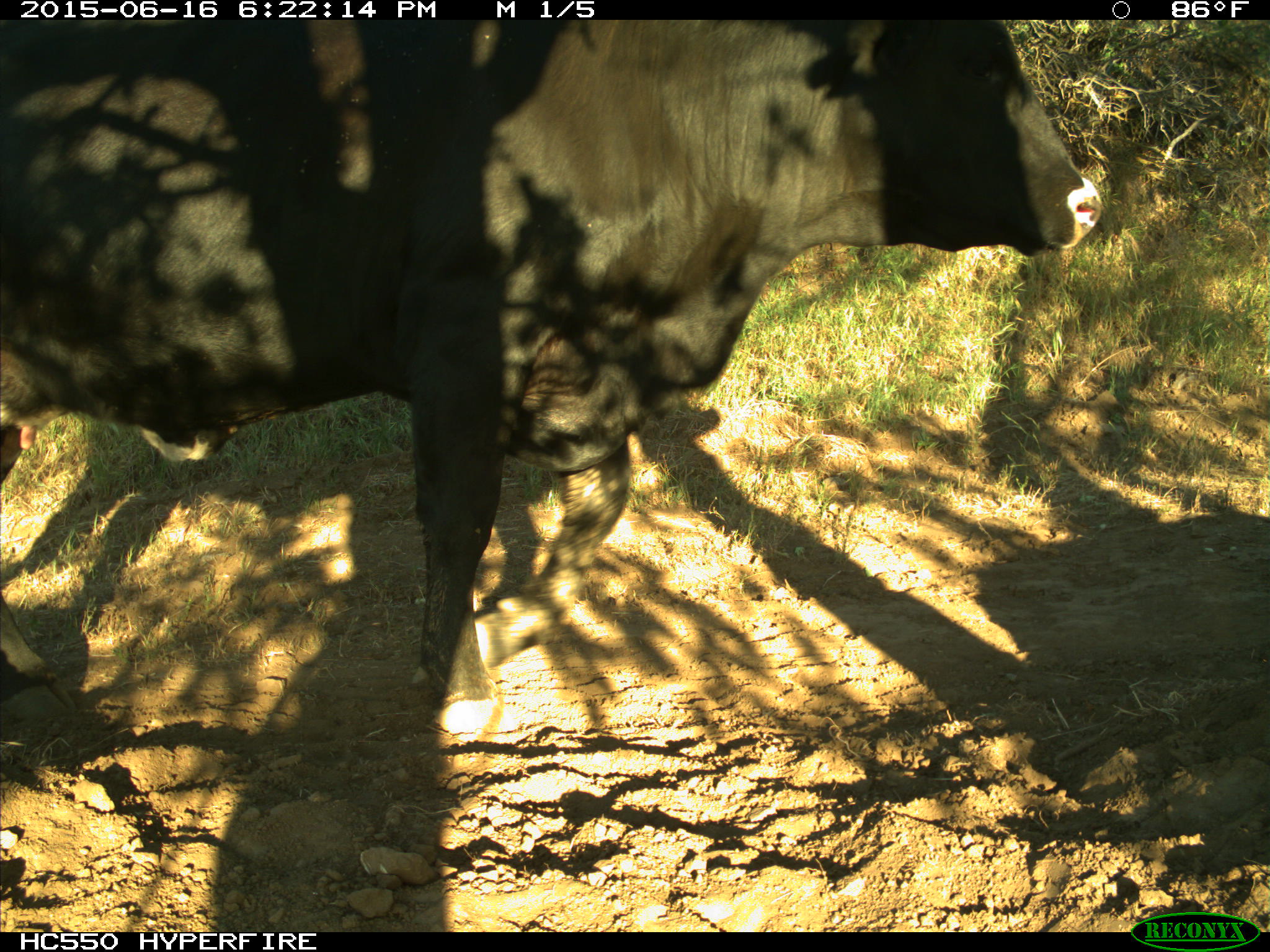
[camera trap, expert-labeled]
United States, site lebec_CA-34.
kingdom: Animalia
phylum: Chordata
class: Mammalia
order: Artiodactyla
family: Bovidae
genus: Bos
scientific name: Bos taurus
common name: domestic cow